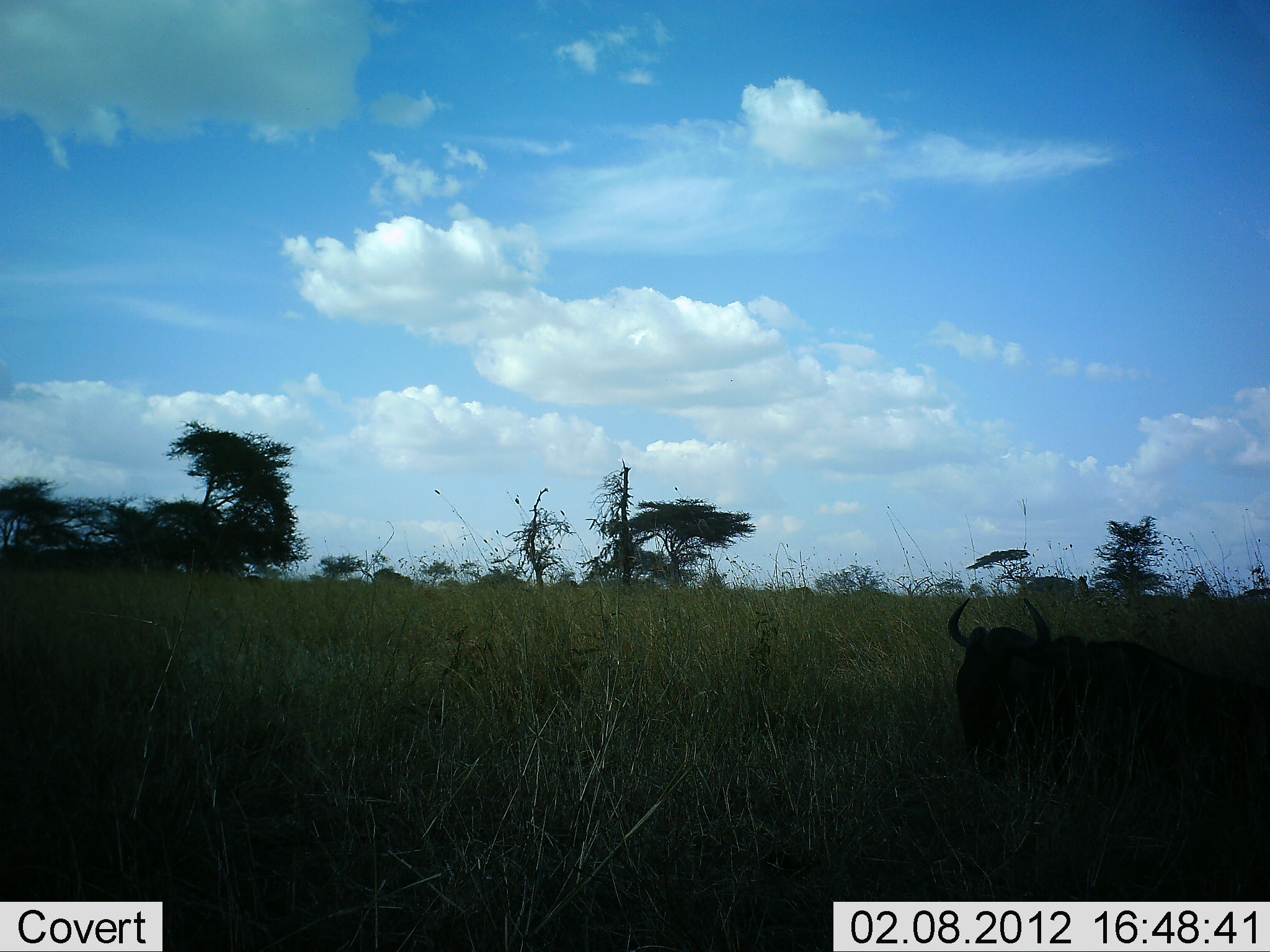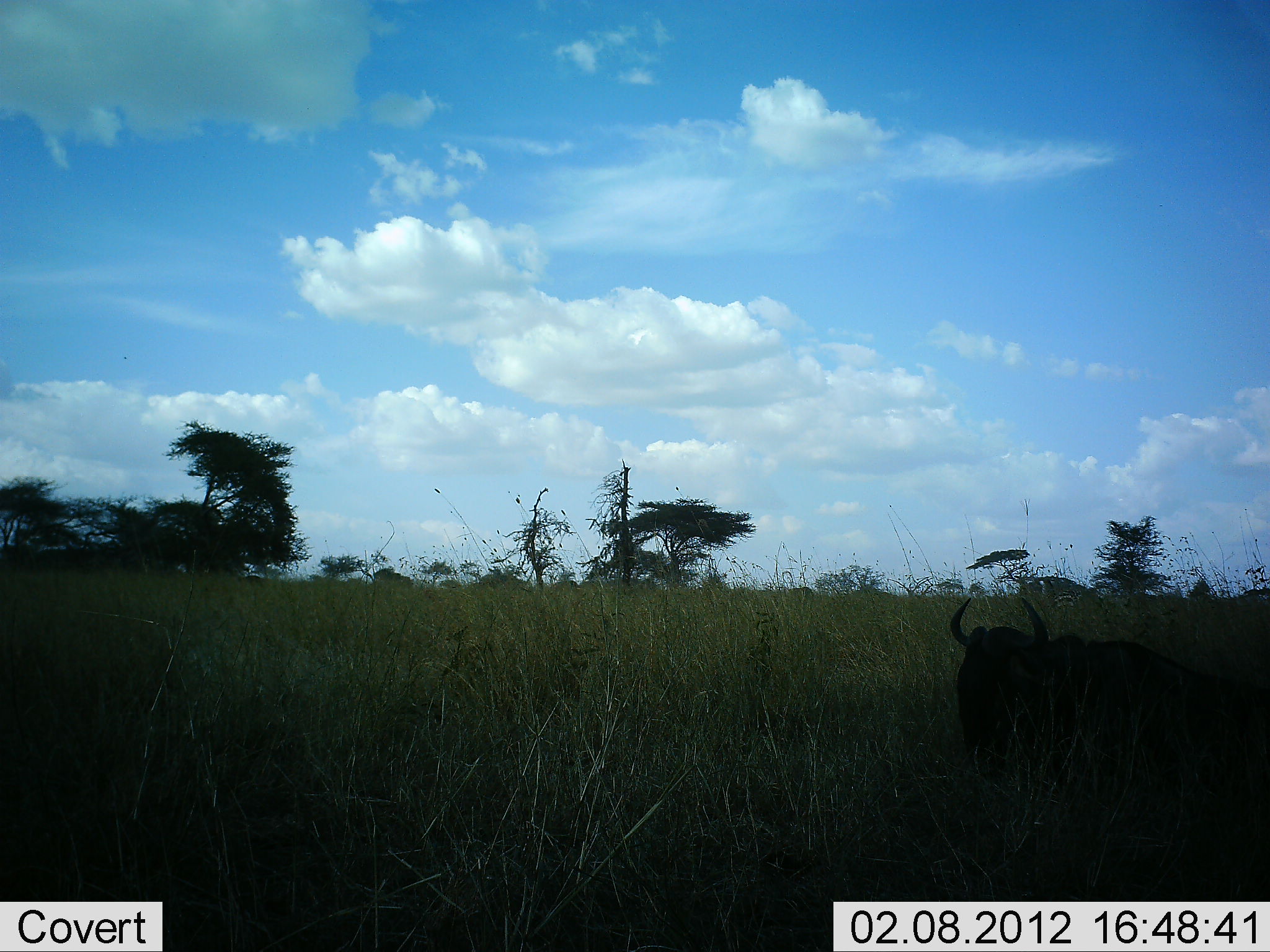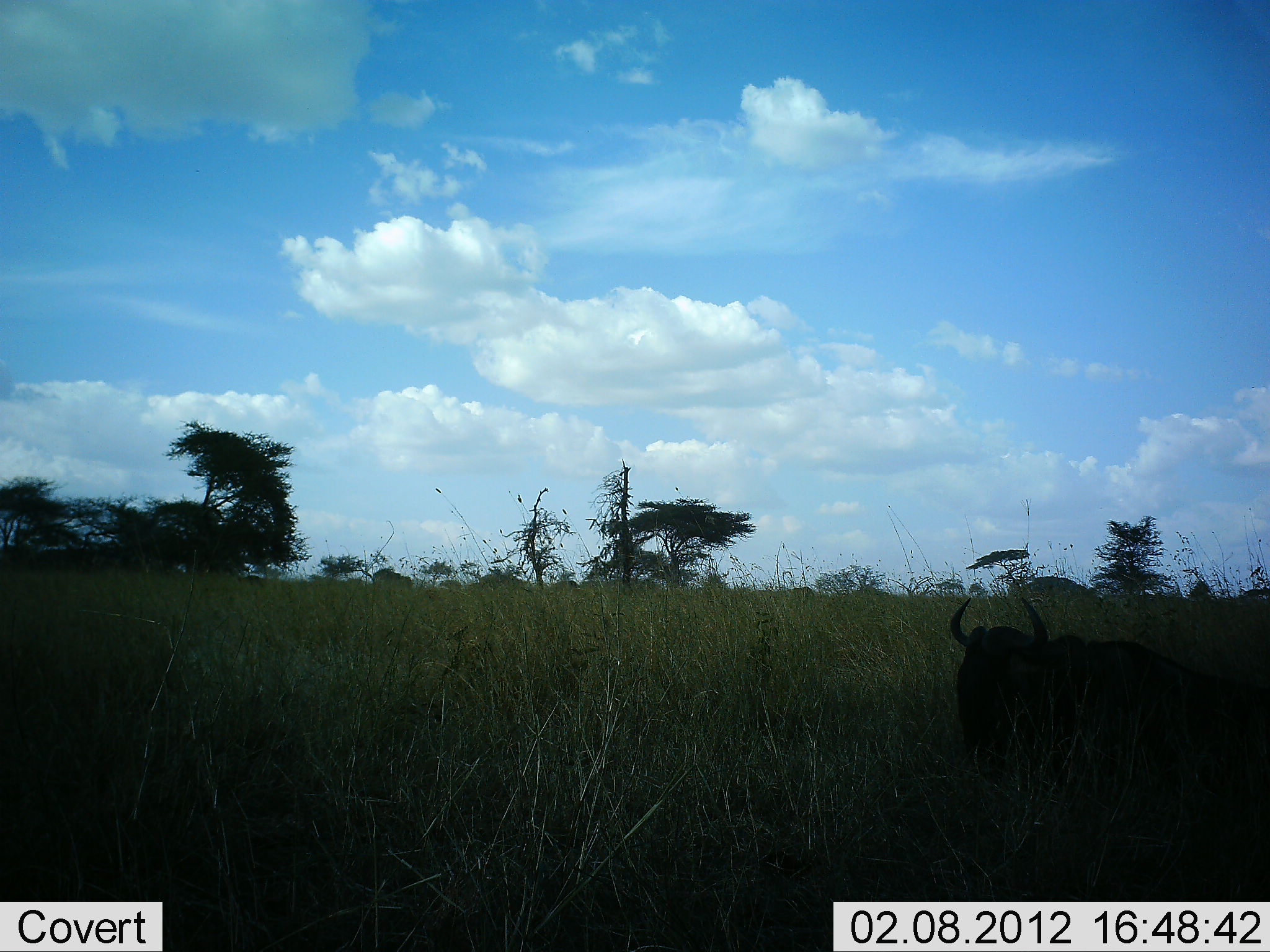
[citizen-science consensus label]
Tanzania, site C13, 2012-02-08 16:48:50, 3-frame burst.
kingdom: Animalia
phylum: Chordata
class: Mammalia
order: Artiodactyla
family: Bovidae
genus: Connochaetes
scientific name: Connochaetes taurinus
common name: blue wildebeest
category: wildebeest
Wildebeest (blue wildebeest) (Connochaetes taurinus), count 1. Behavior (volunteer vote fractions): standing 12%, resting 92%, moving 0%, interacting 0%. Young present (vote fraction): 0%. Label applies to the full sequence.